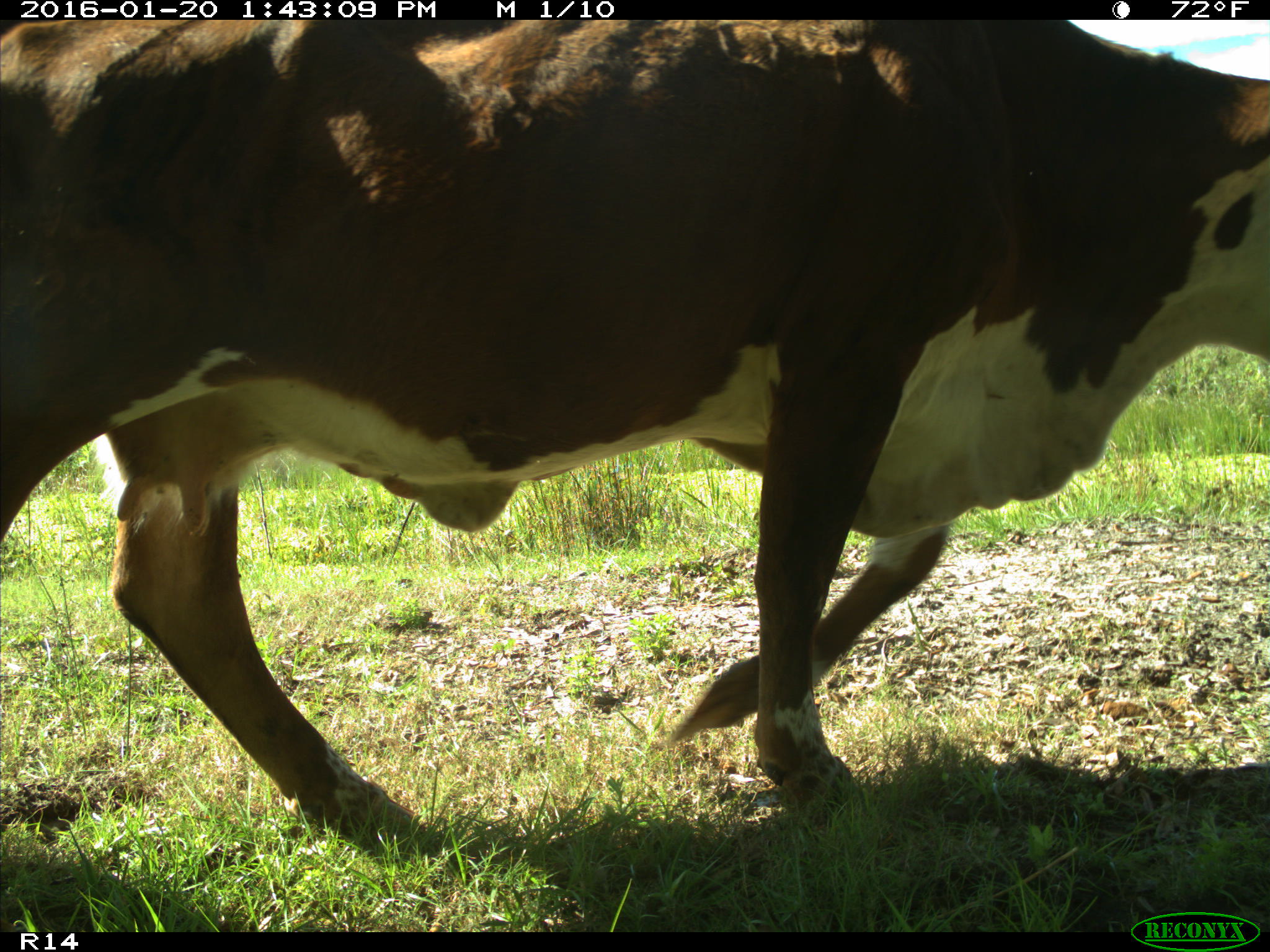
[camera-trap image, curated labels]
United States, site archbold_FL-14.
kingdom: Animalia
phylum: Chordata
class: Mammalia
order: Artiodactyla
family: Bovidae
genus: Bos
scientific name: Bos taurus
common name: domestic cow